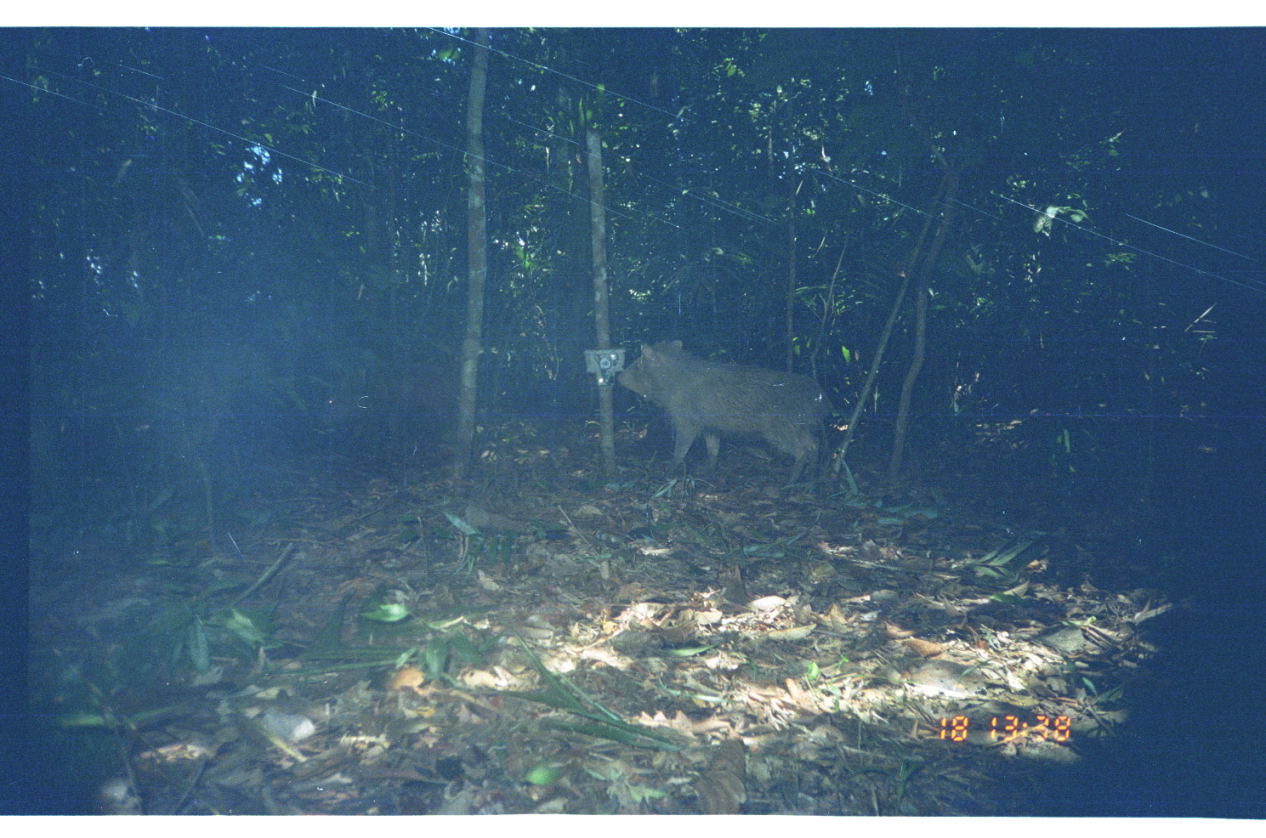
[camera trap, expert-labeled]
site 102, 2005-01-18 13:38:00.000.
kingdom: Animalia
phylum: Chordata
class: Mammalia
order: Artiodactyla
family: Tayassuidae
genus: Pecari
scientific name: Pecari tajacu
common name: collared peccary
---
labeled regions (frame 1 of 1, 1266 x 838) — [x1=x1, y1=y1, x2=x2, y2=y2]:
pecari tajacu: [x1=617, y1=339, x2=834, y2=487]